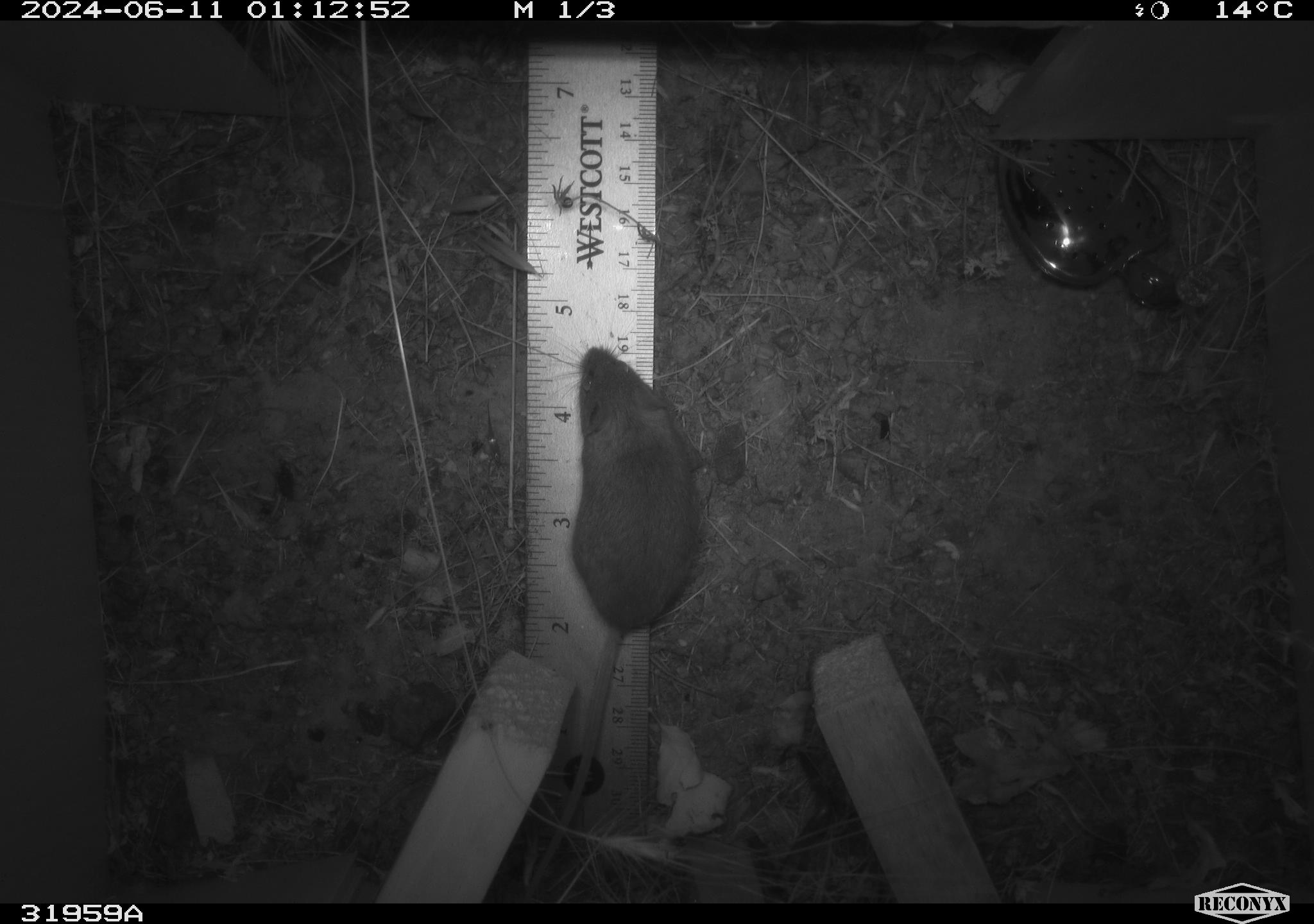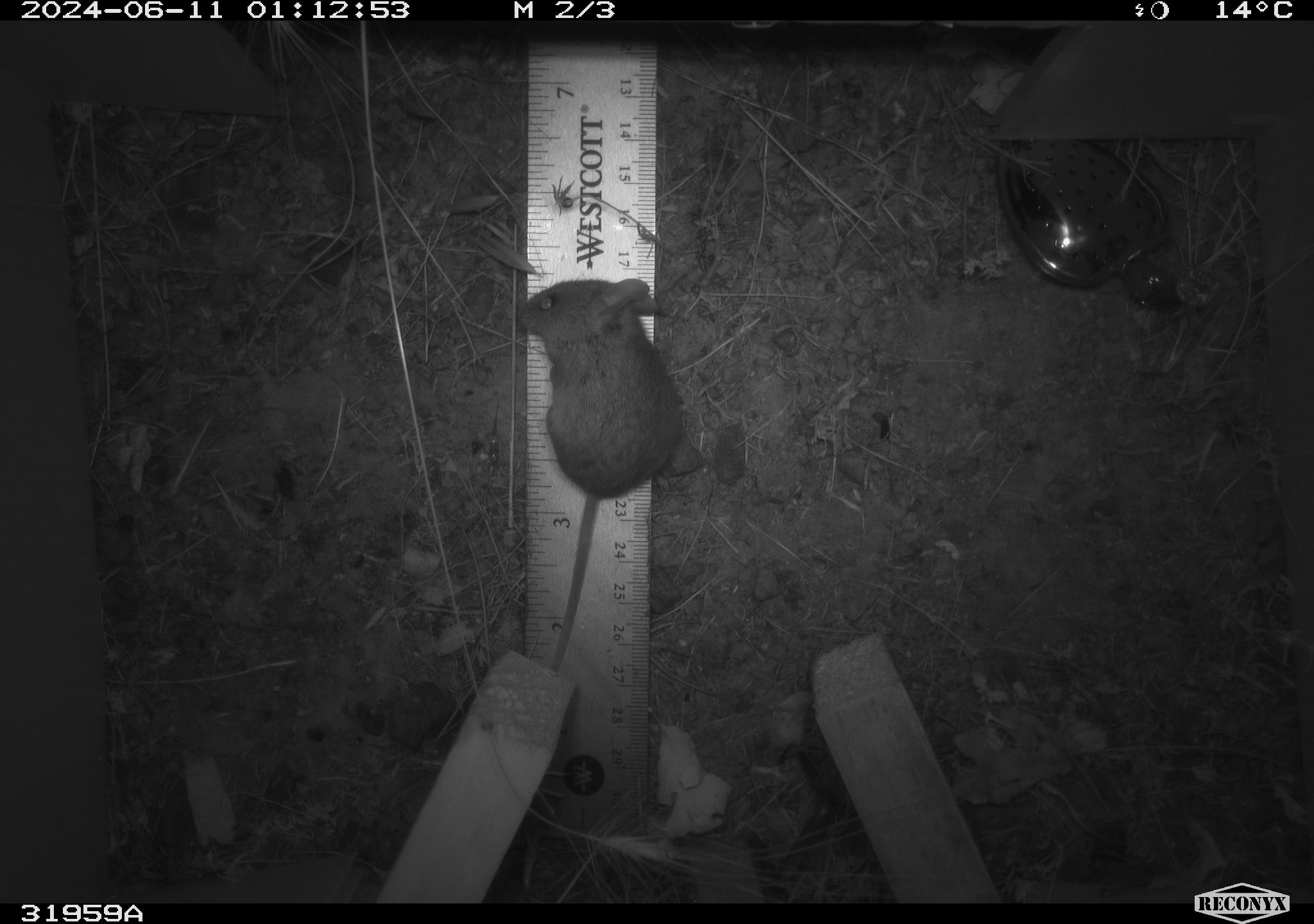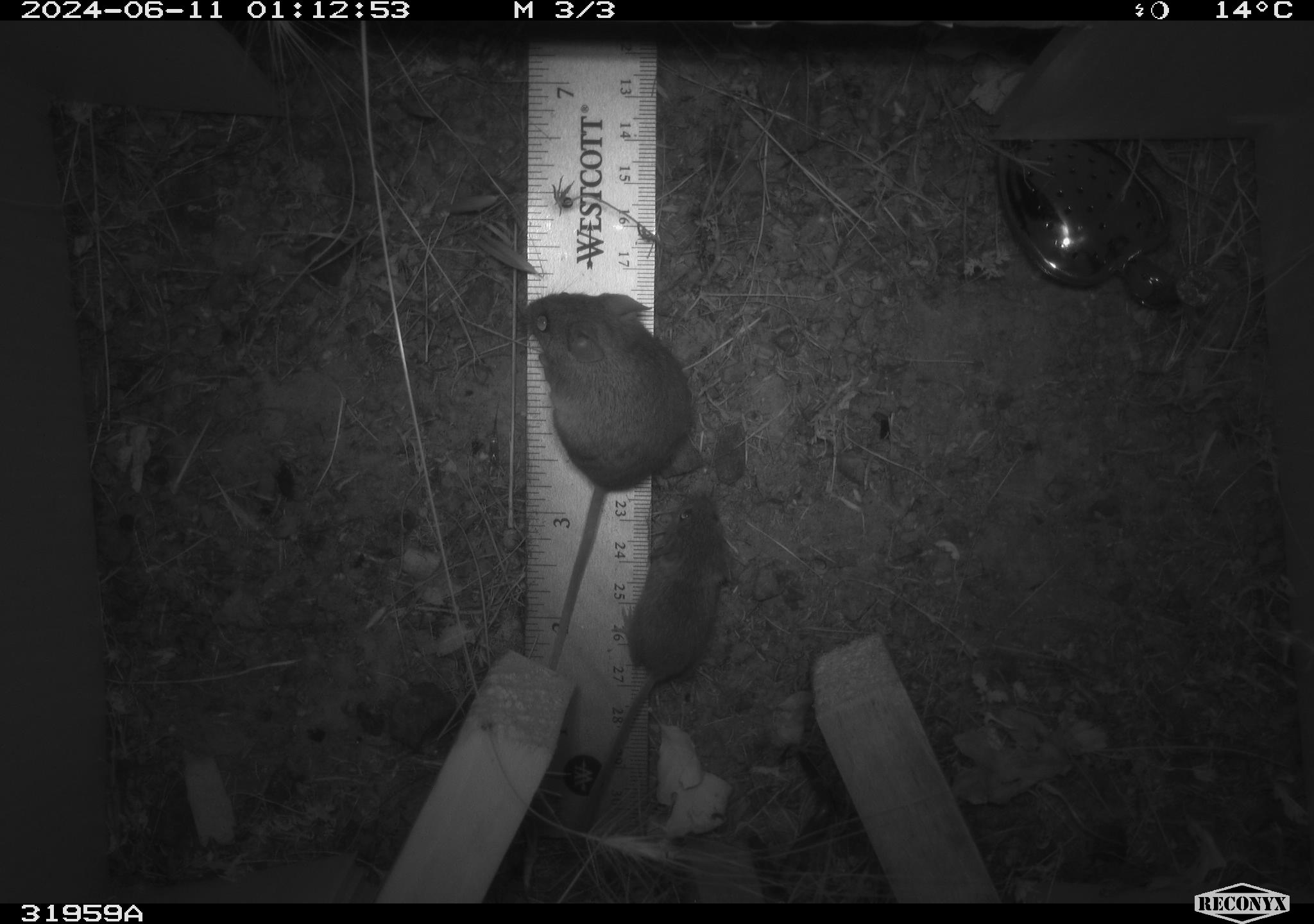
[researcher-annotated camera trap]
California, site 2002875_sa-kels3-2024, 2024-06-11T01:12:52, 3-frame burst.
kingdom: Animalia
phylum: Chordata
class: Mammalia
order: Rodentia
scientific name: Rodentia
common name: rodent